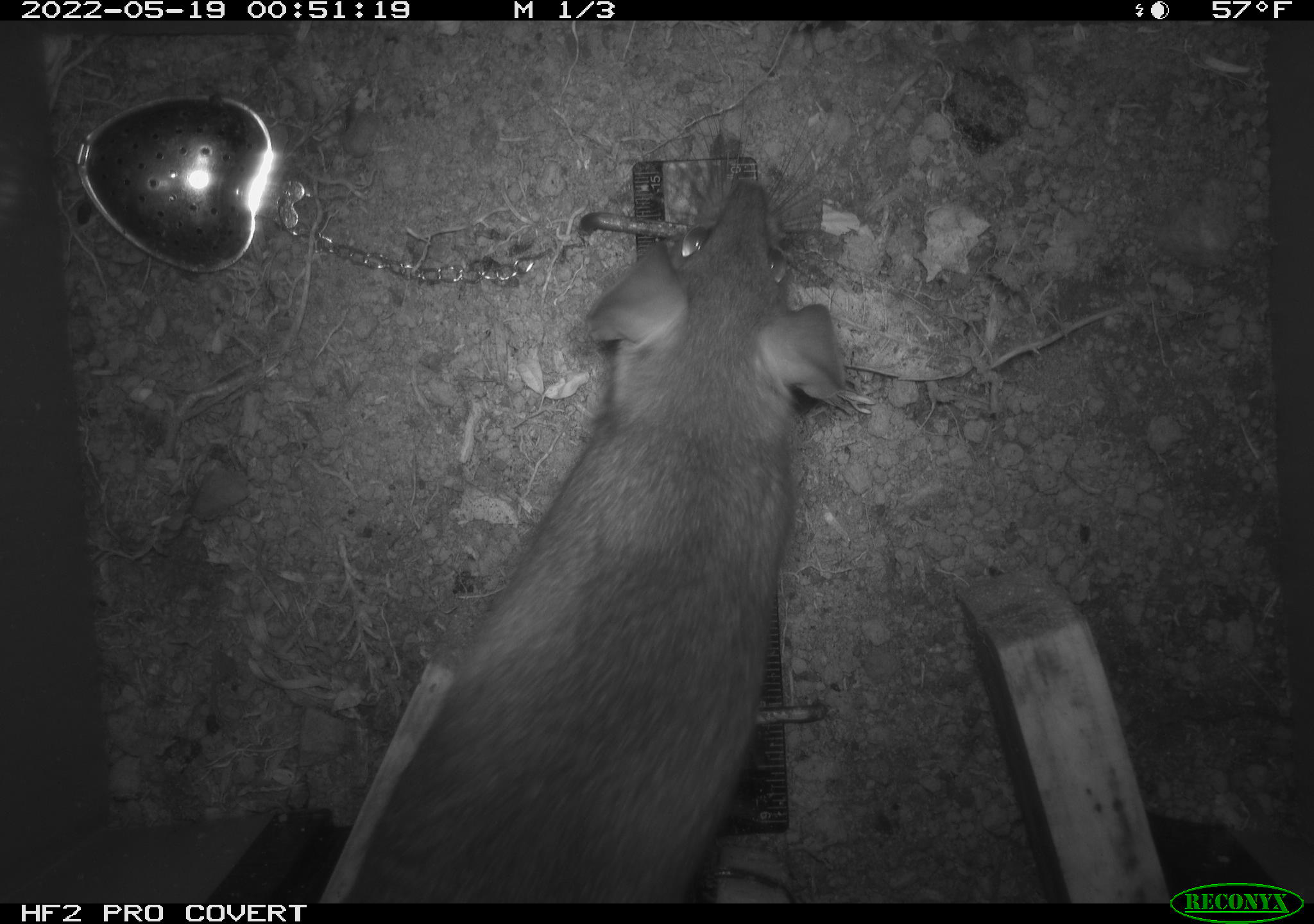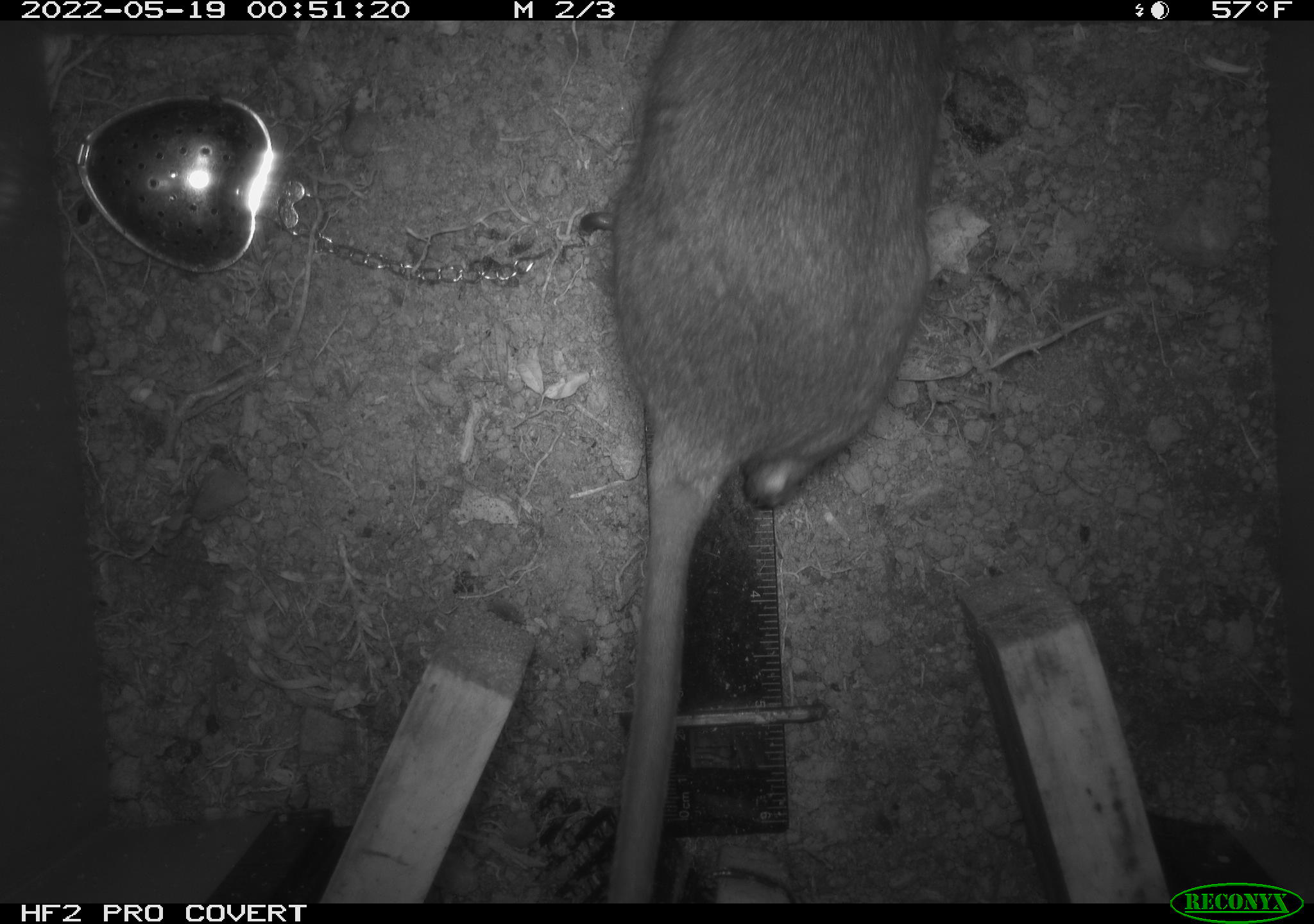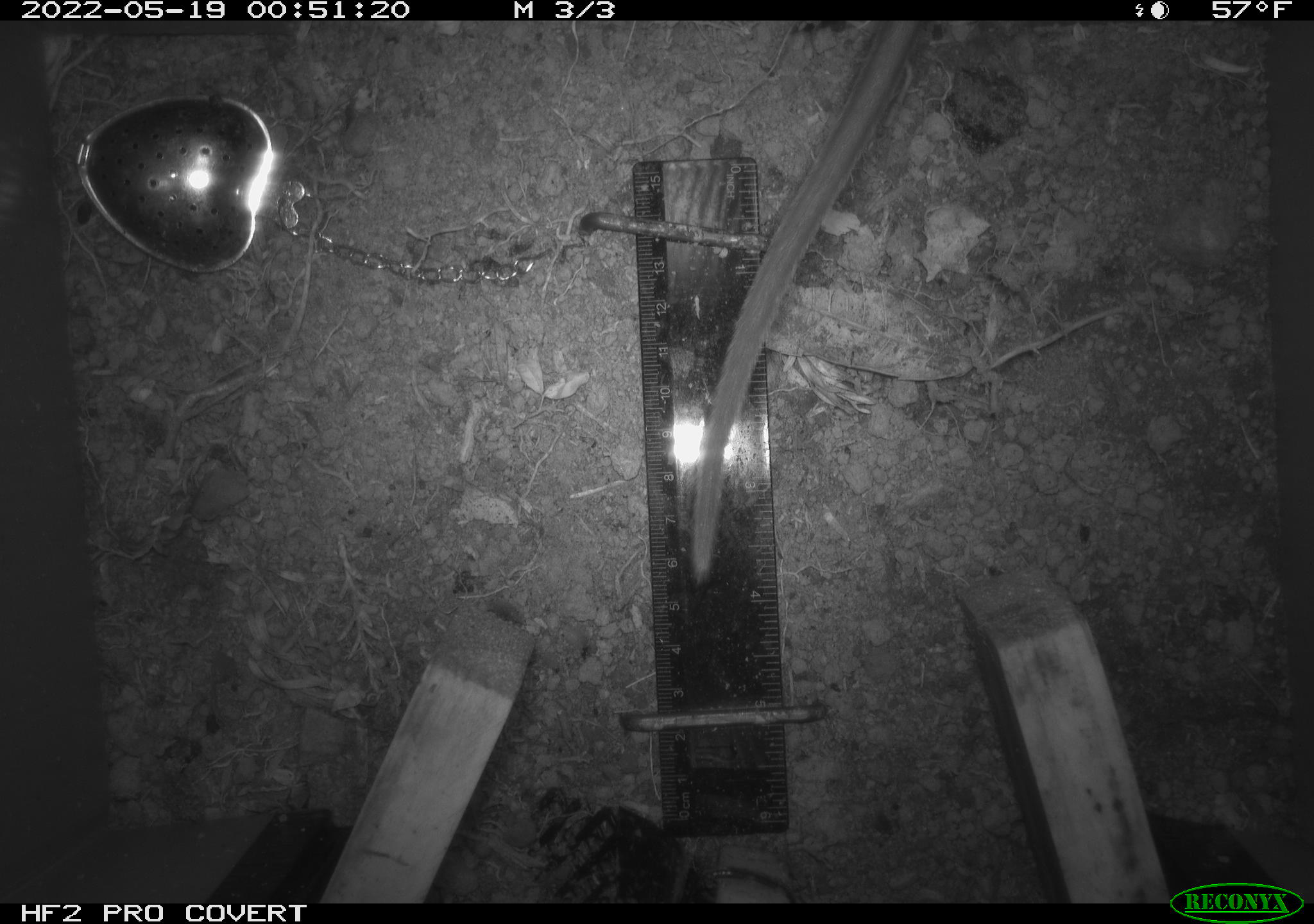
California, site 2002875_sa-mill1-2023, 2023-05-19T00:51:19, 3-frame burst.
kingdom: Animalia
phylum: Chordata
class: Mammalia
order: Rodentia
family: Cricetidae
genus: Neotoma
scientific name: Neotoma fuscipes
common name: dusky-footed woodrat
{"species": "dusky-footed woodrat (Neotoma fuscipes)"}